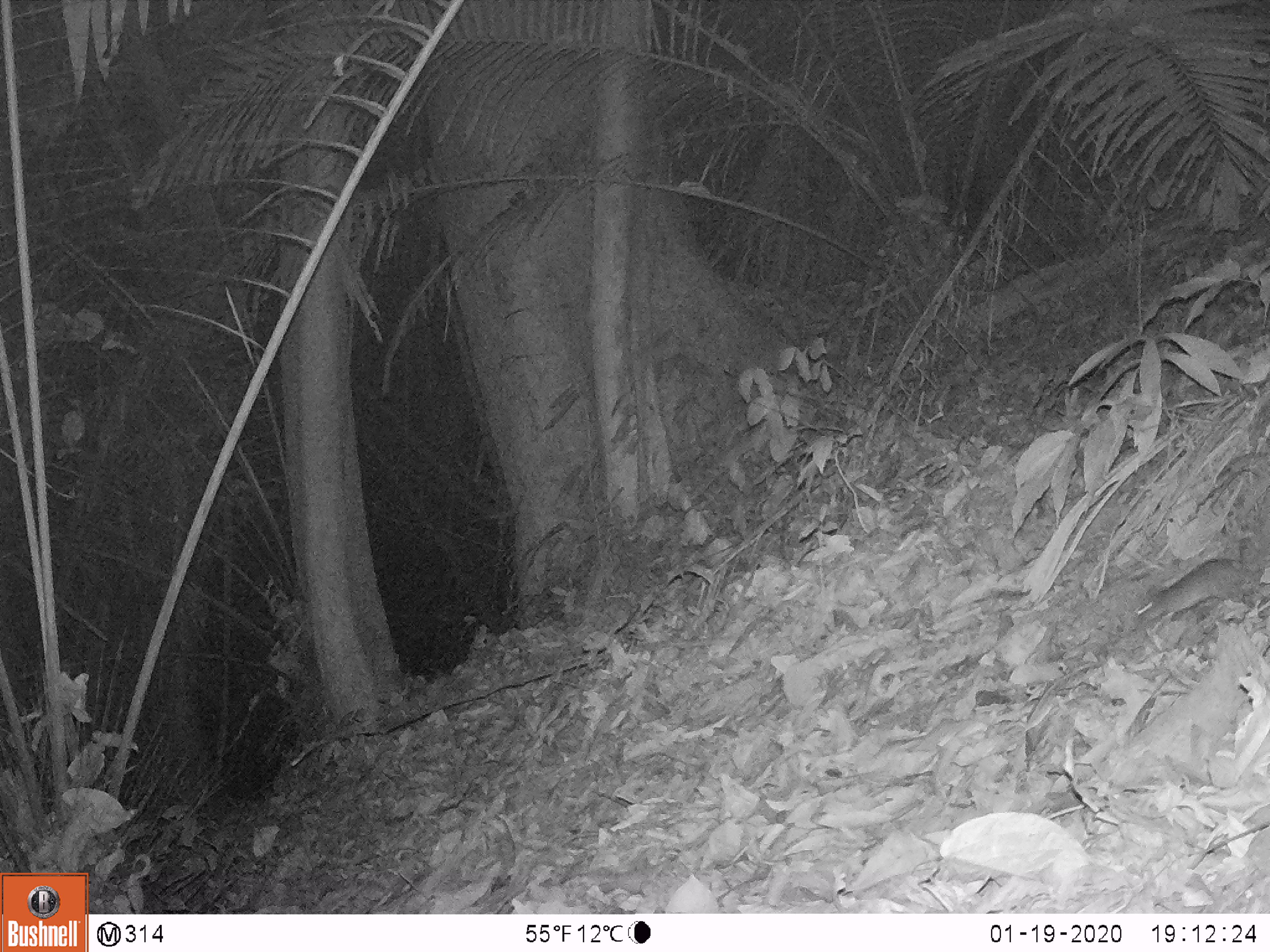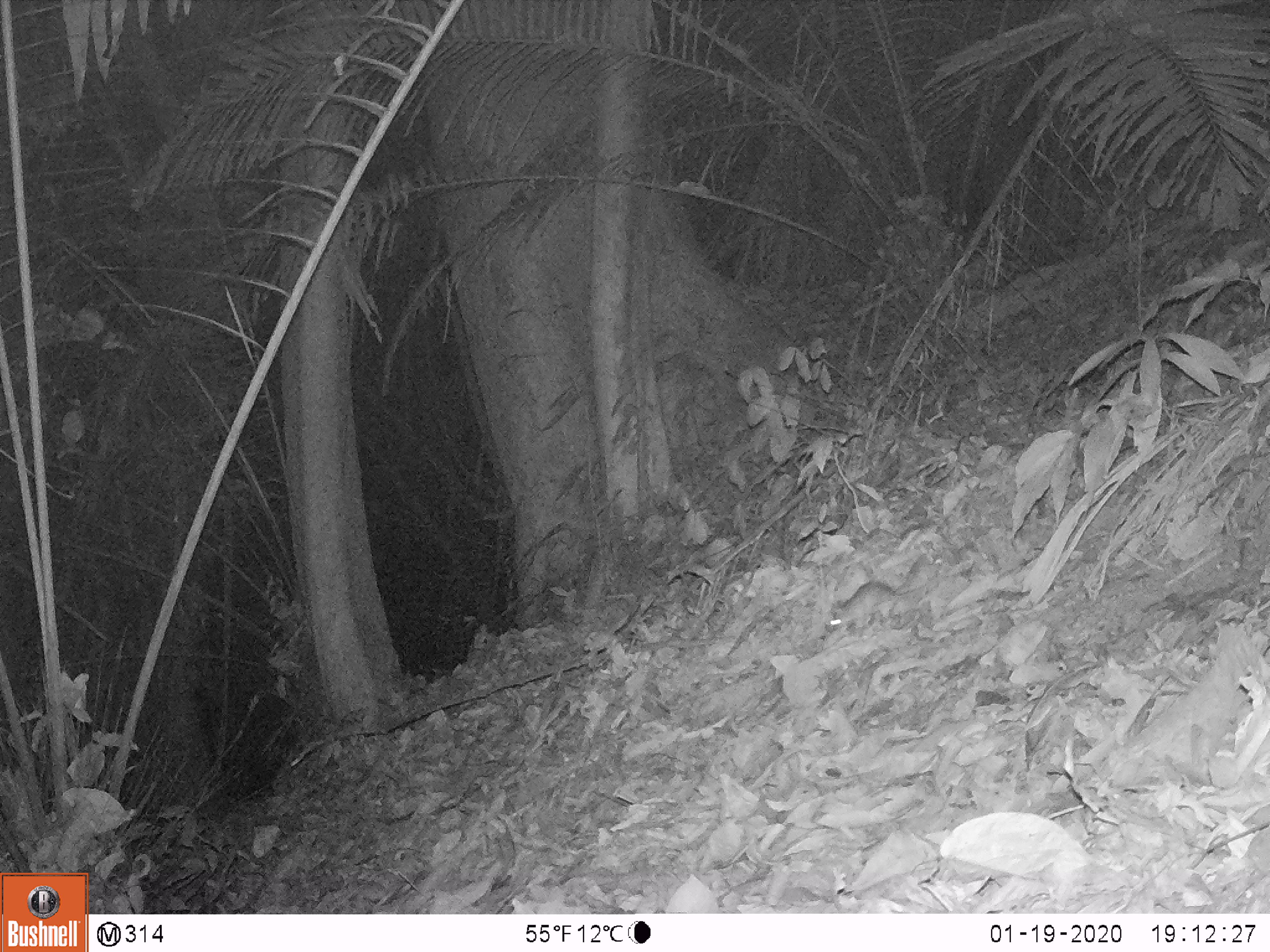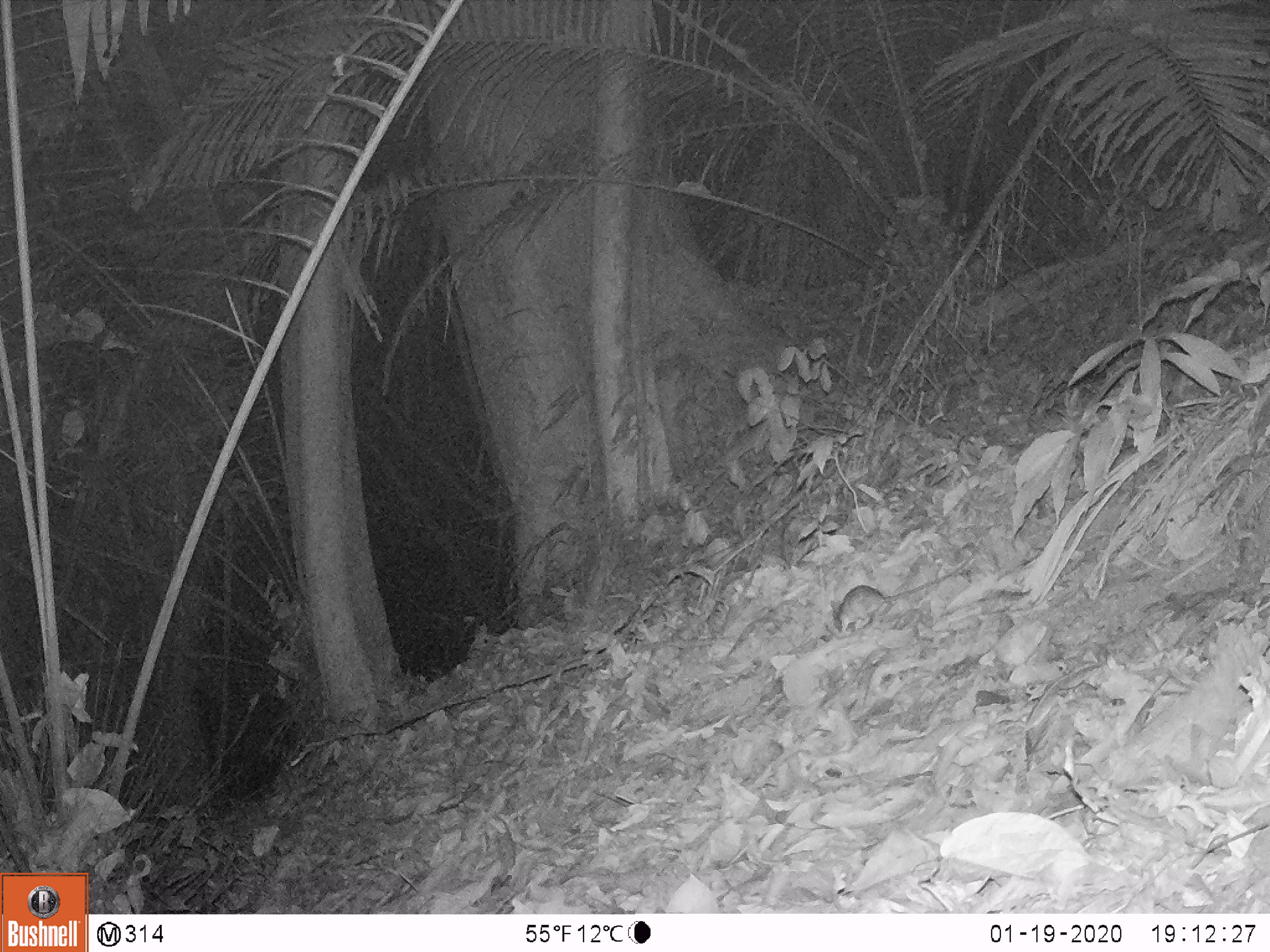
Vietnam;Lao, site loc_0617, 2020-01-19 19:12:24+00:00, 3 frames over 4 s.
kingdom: Animalia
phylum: Chordata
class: Mammalia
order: Rodentia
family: Muridae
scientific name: Muridae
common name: old-world mice and rats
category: unidentified murid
Unidentified murid (old-world mice and rats) (Muridae). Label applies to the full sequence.